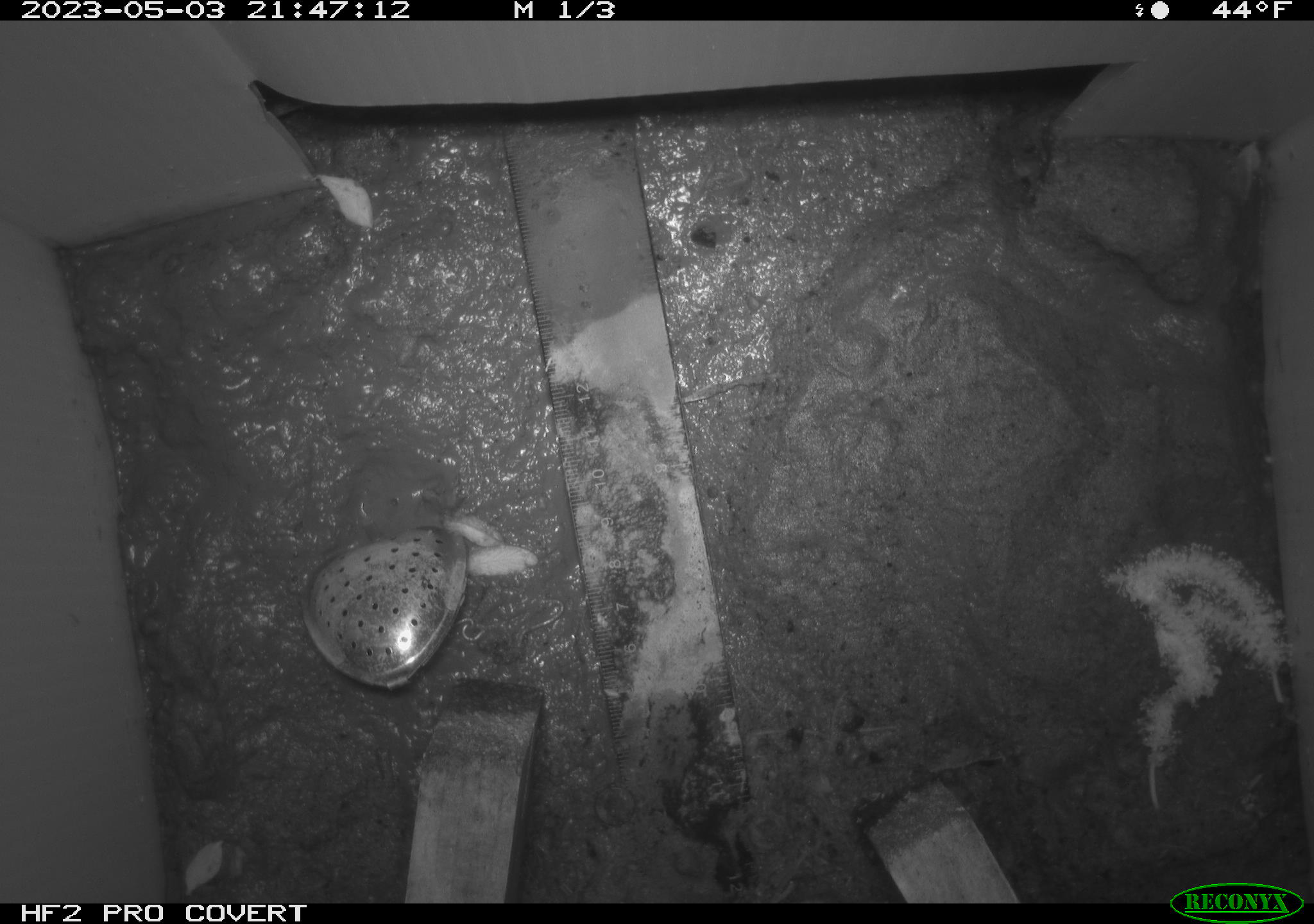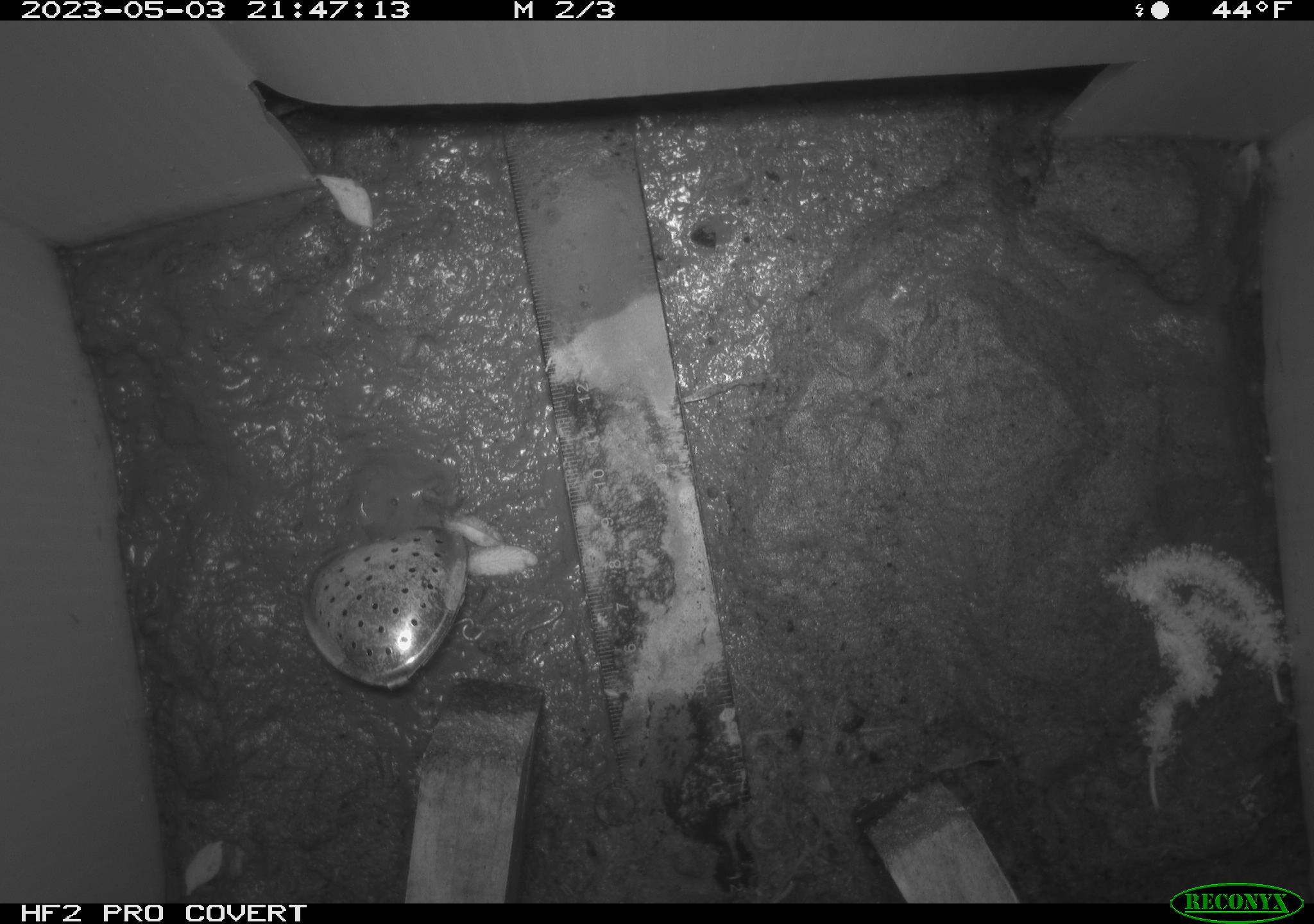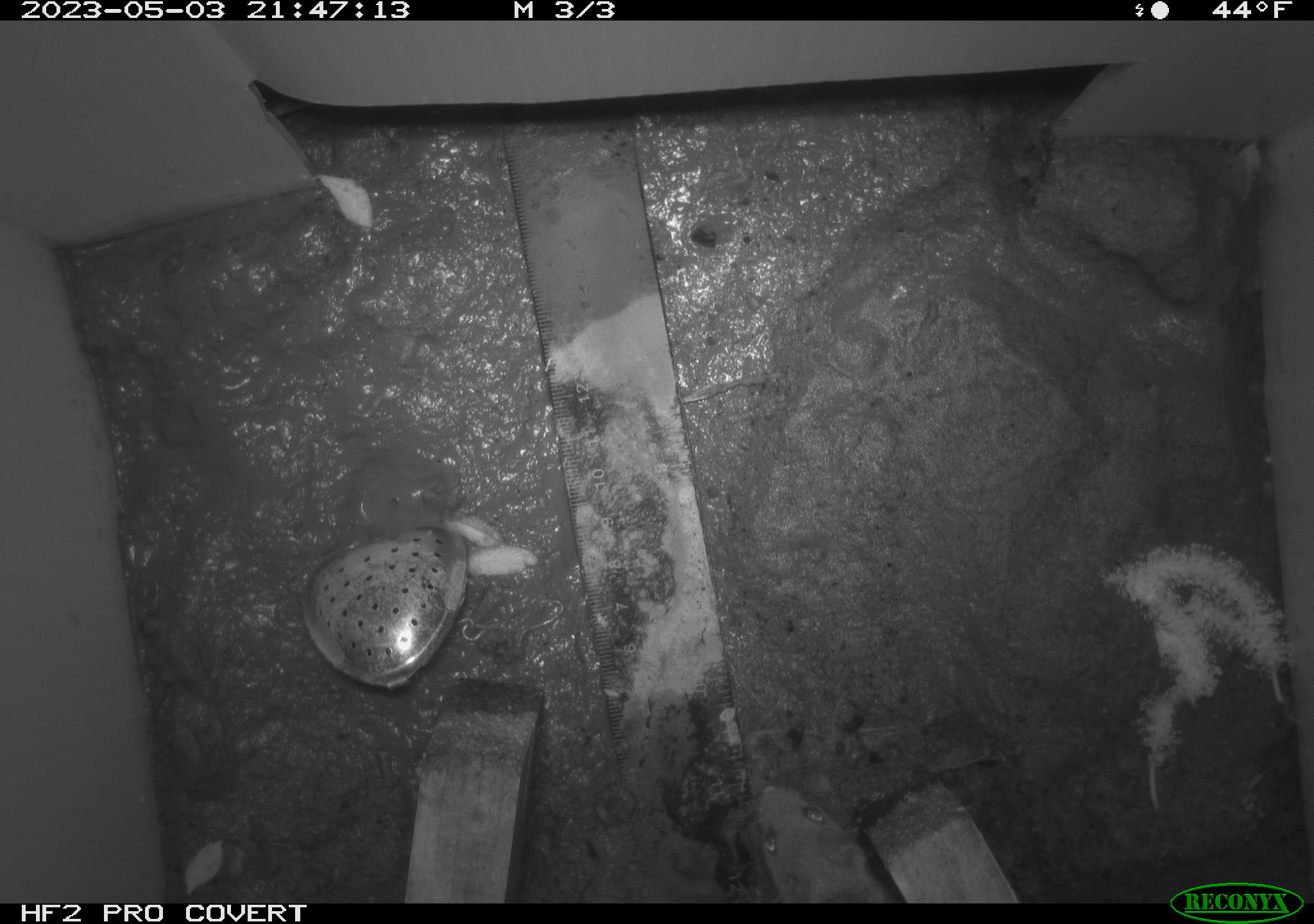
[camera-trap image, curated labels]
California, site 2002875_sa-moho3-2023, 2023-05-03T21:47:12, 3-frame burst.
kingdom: Animalia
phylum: Chordata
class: Mammalia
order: Rodentia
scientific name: Rodentia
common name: mouse species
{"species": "mouse species (Rodentia)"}